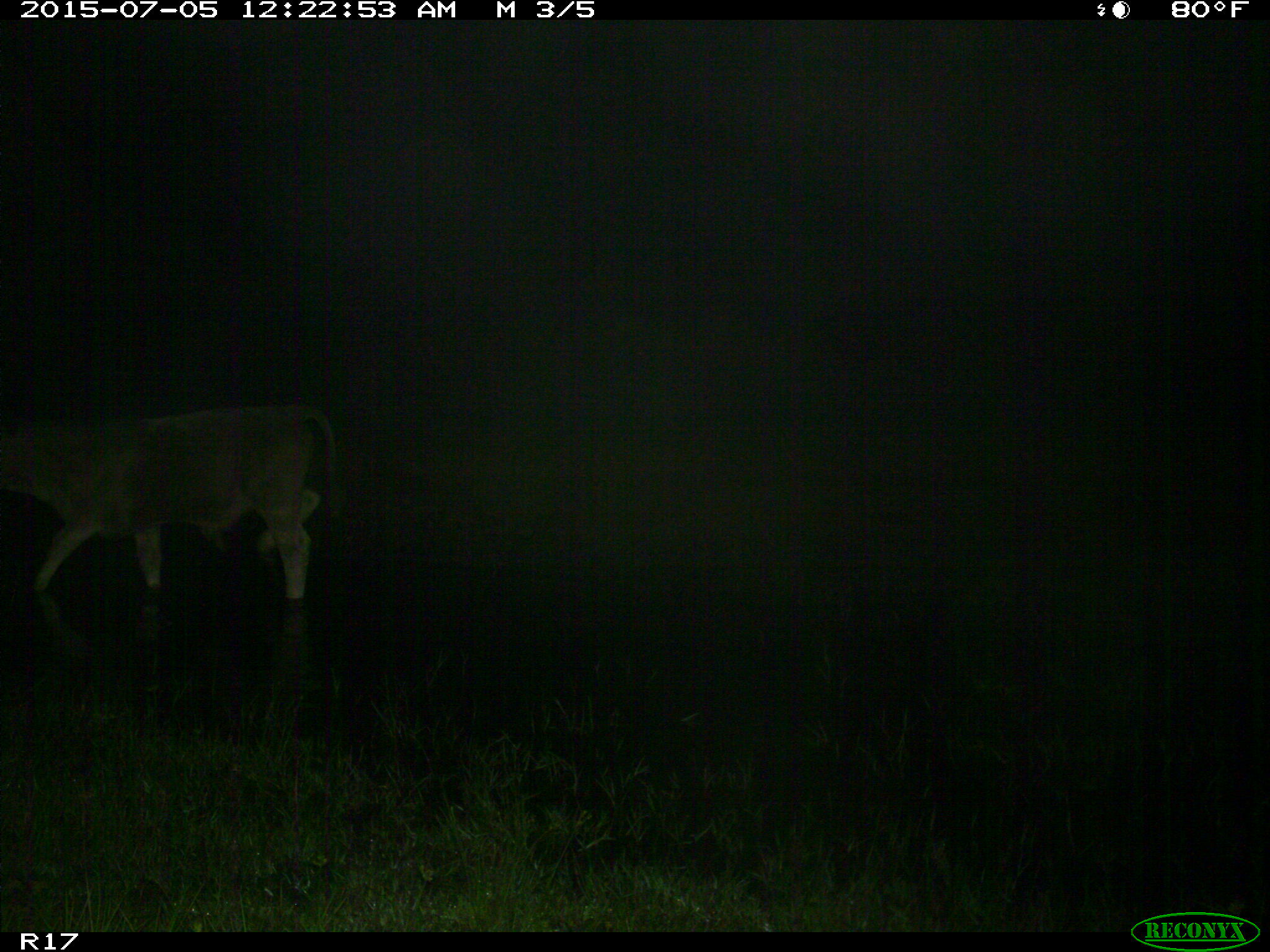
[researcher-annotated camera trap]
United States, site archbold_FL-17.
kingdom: Animalia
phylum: Chordata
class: Mammalia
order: Artiodactyla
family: Bovidae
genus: Bos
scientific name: Bos taurus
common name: domestic cow